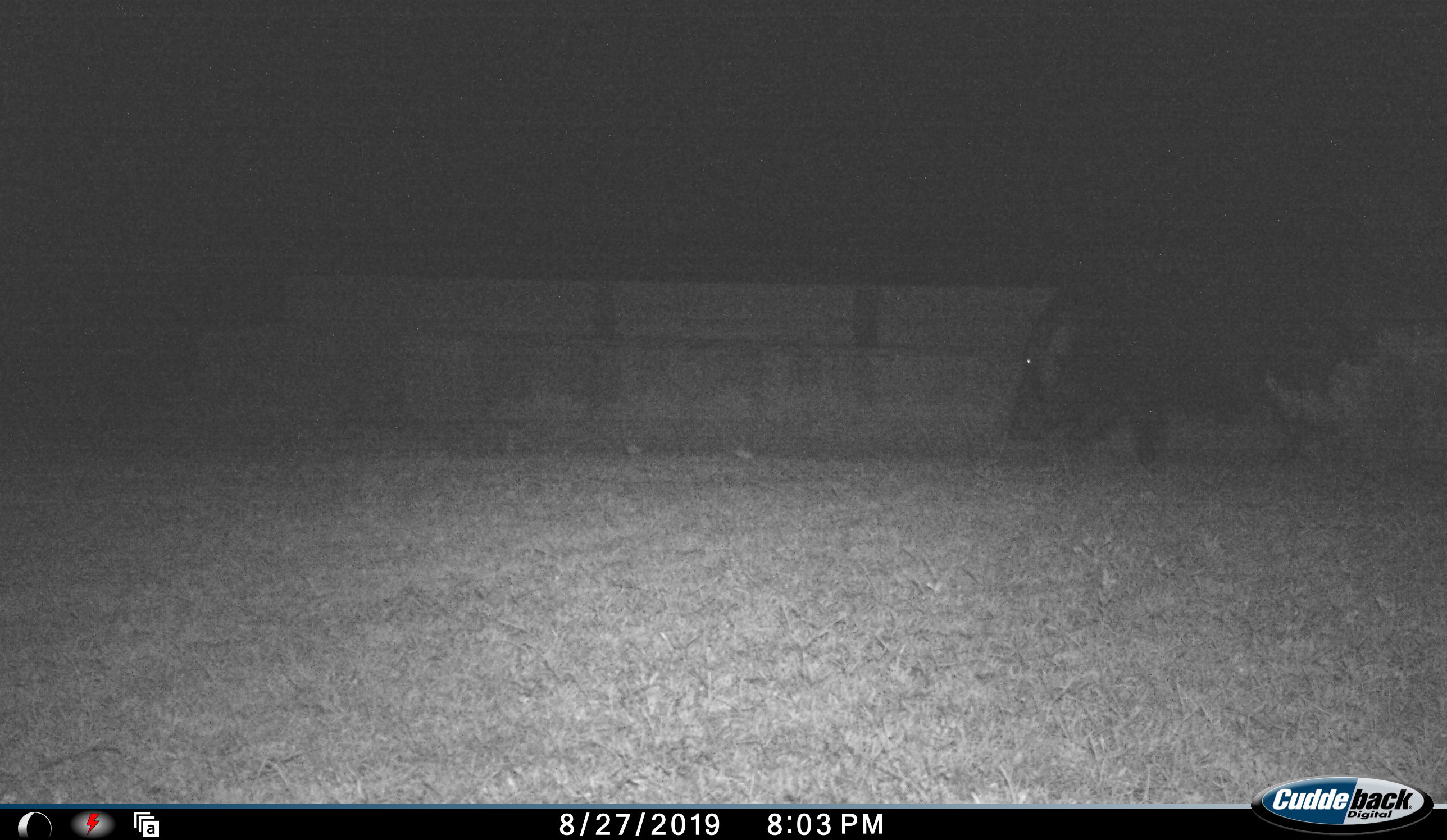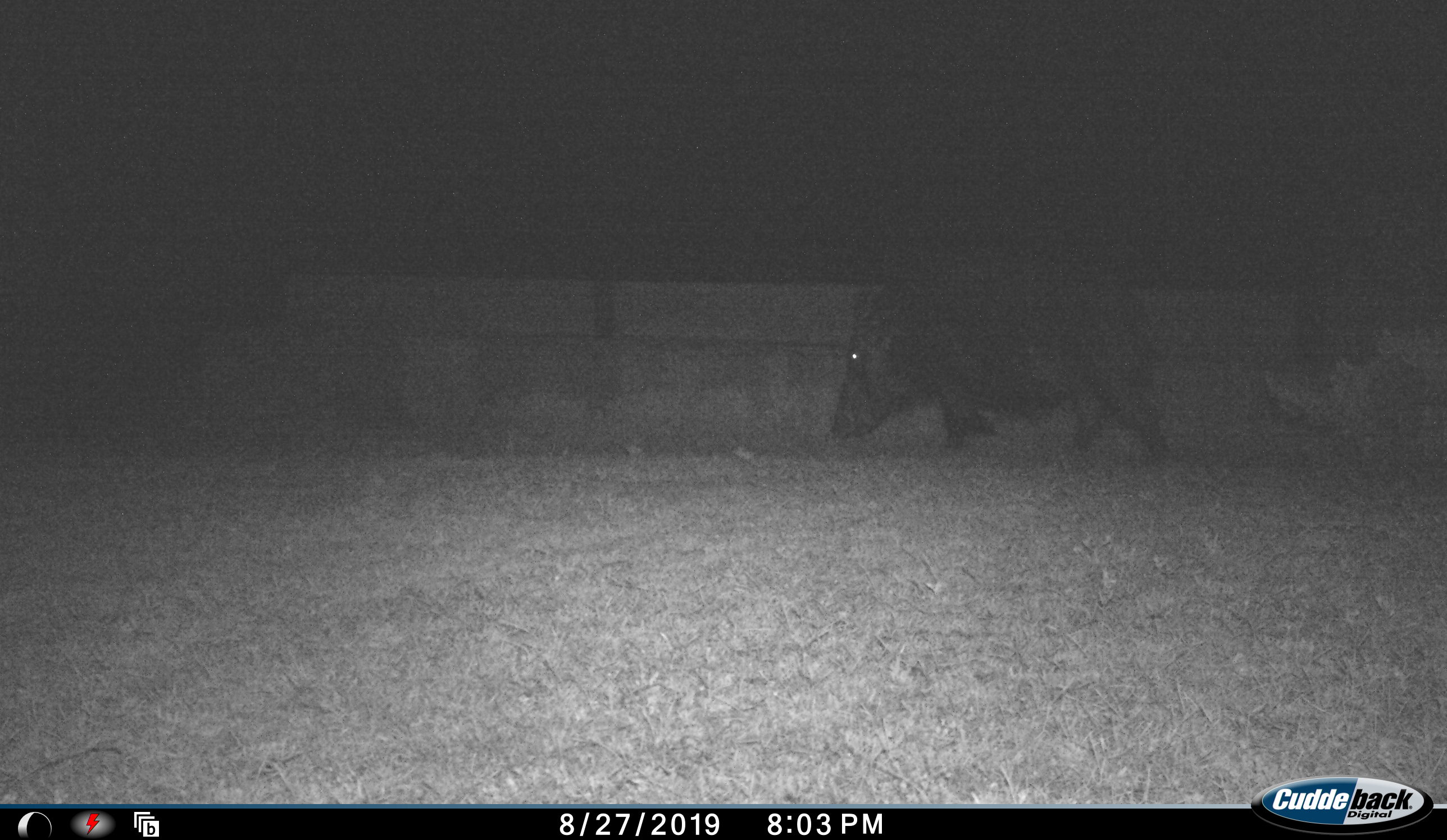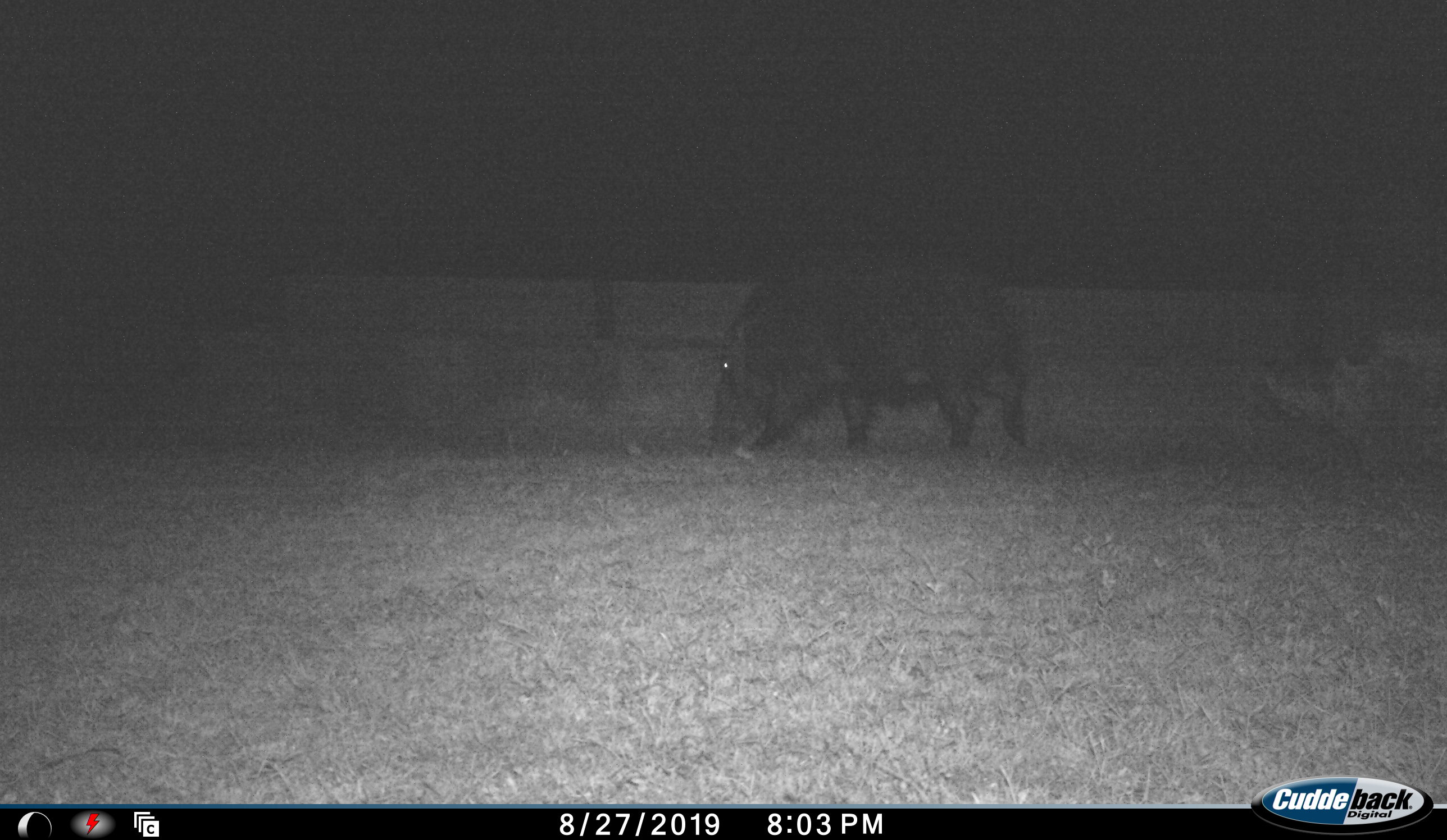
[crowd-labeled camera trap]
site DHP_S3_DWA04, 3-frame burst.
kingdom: Animalia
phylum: Chordata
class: Mammalia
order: Artiodactyla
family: Suidae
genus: Potamochoerus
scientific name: Potamochoerus larvatus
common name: bushpig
Bushpig (Potamochoerus larvatus), count 1. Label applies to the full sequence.